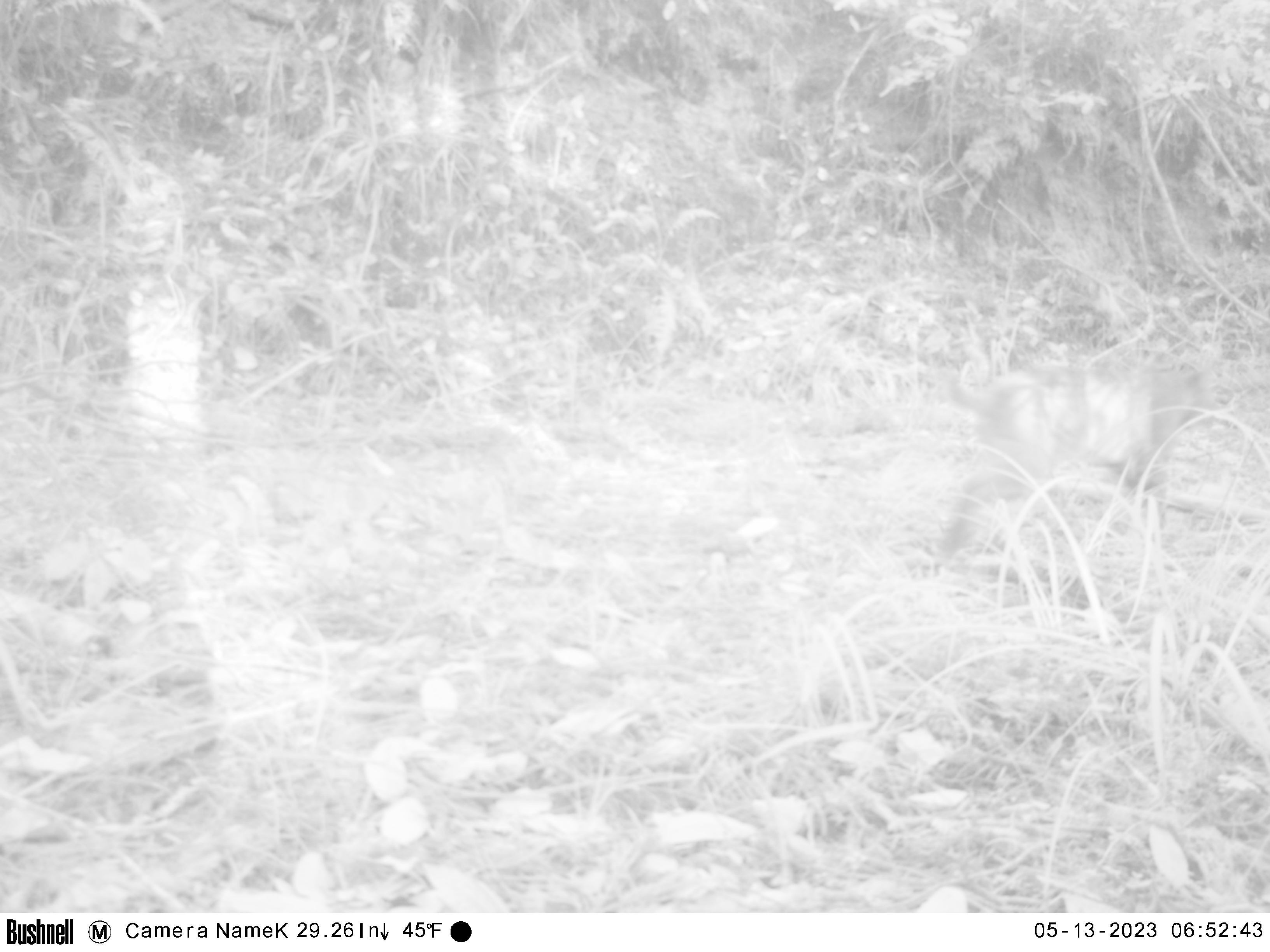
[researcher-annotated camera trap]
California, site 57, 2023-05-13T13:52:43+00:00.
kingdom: Animalia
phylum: Chordata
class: Mammalia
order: Carnivora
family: Felidae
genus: Lynx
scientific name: Lynx rufus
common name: bobcat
Bobcat (Lynx rufus).